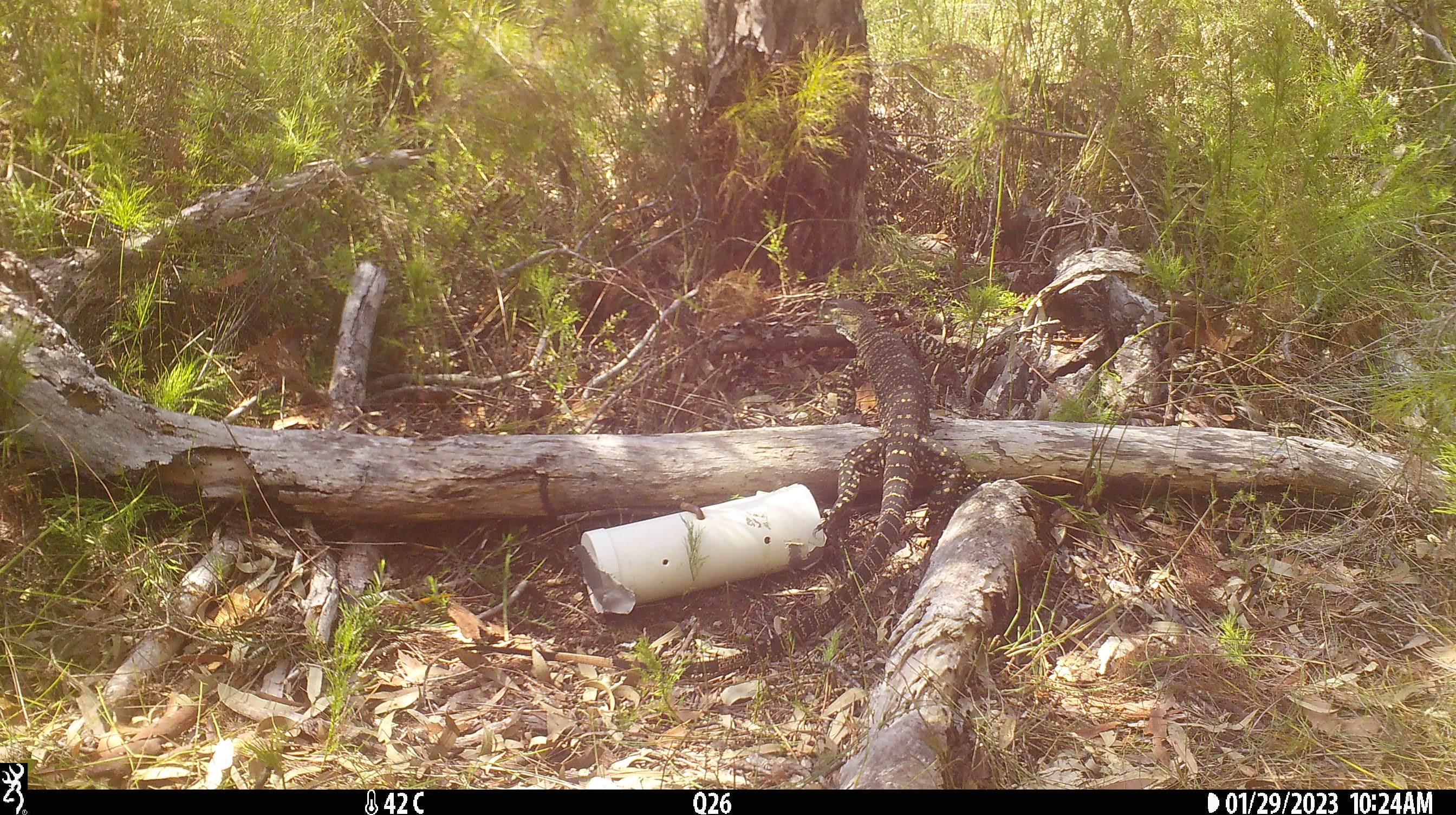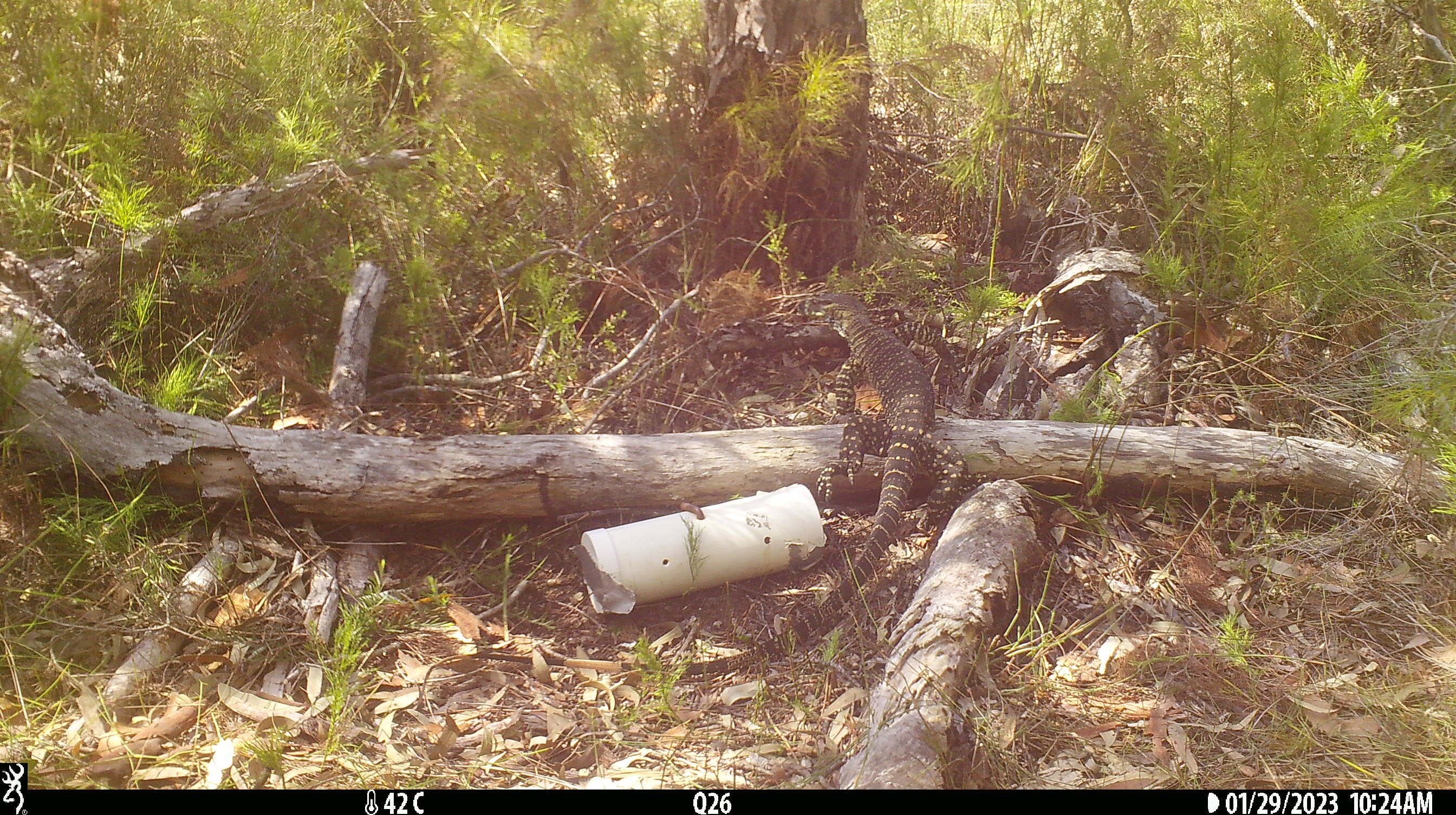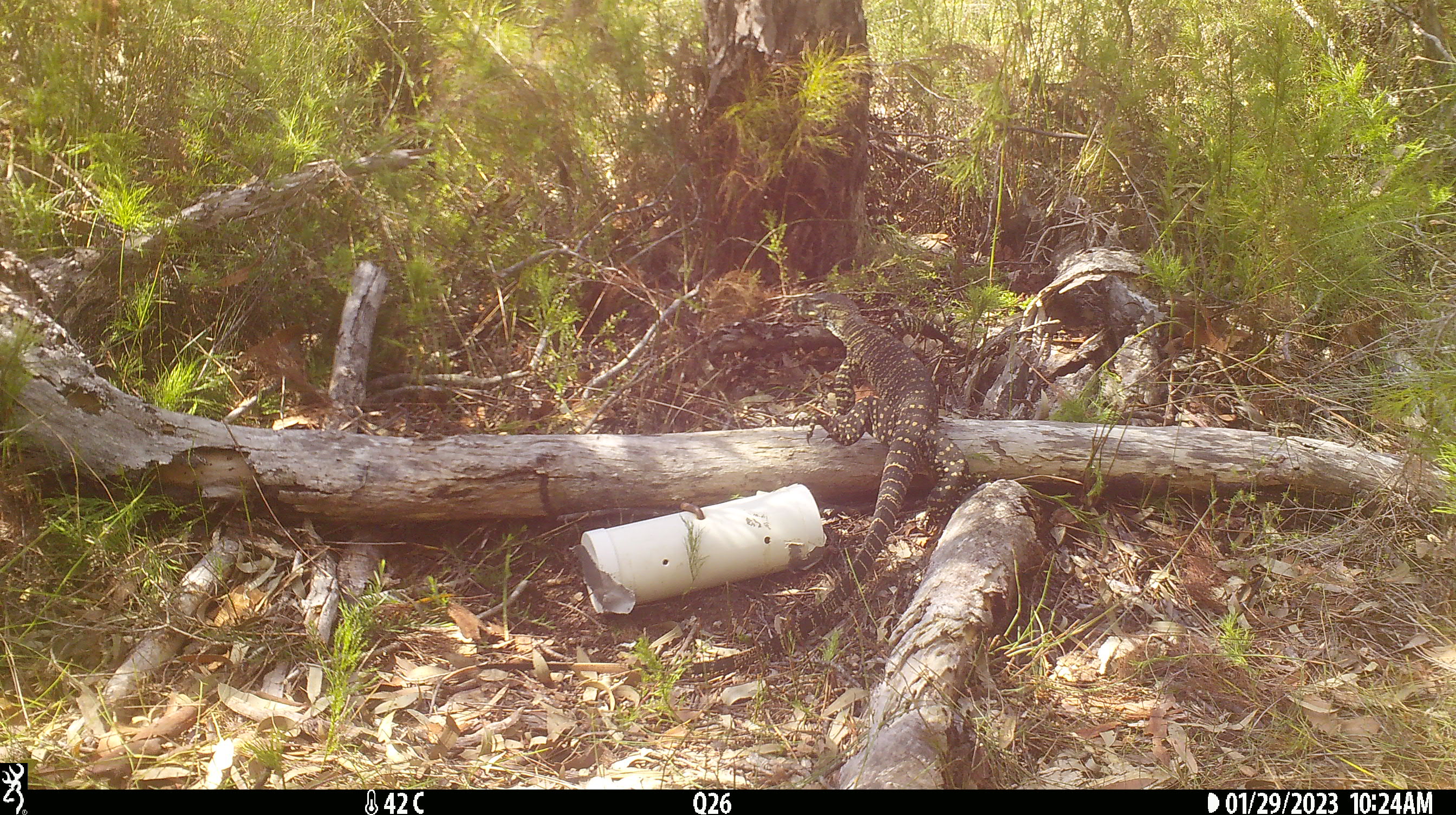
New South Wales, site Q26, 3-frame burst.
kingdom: Animalia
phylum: Chordata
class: Reptilia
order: Squamata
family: Varanidae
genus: Varanus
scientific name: Varanus varius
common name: lace monitor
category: goanna